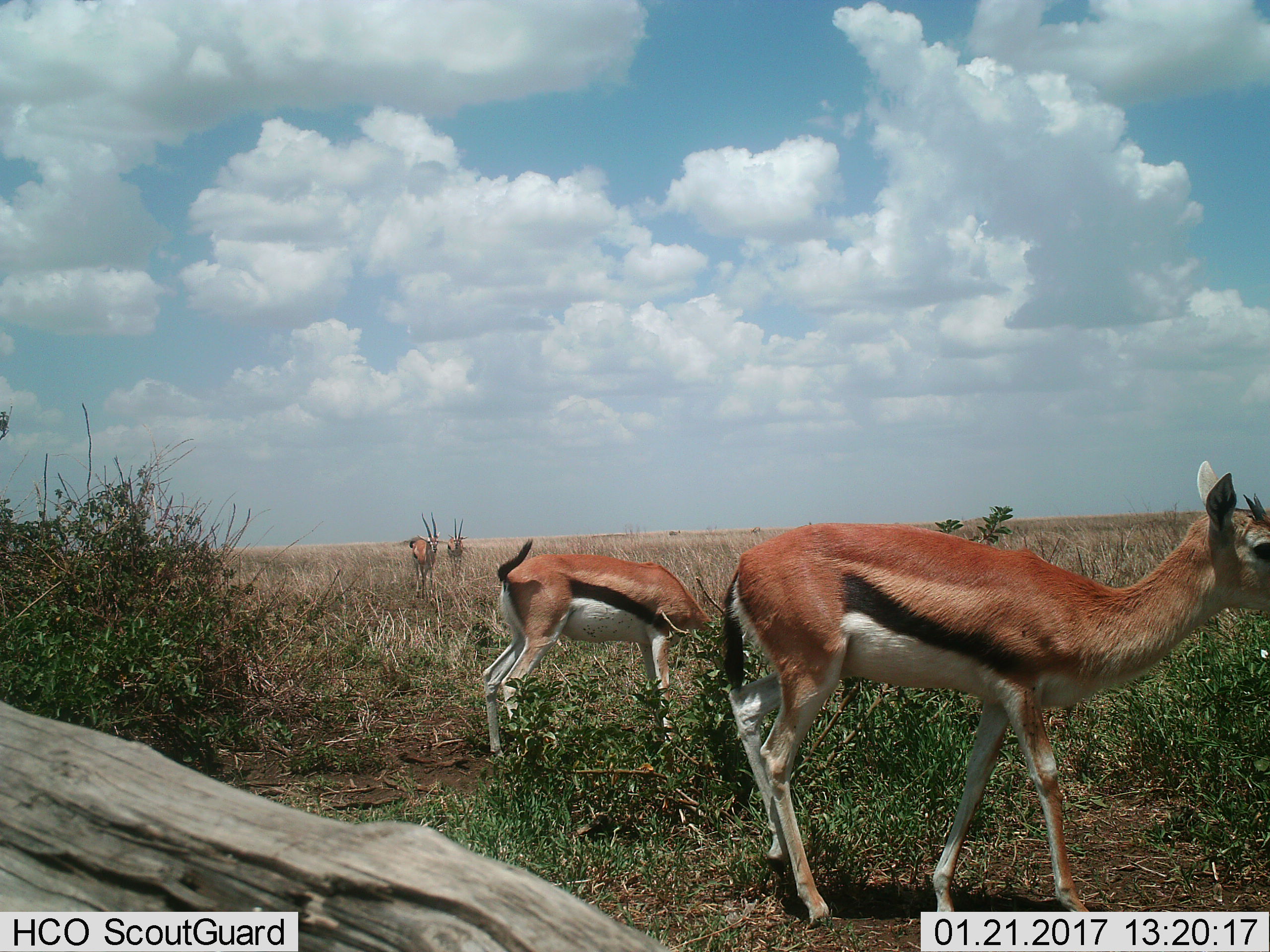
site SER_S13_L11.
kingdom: Animalia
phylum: Chordata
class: Mammalia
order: Artiodactyla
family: Bovidae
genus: Eudorcas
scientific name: Eudorcas thomsonii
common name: thomson's gazelle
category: gazellethomsons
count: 4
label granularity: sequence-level